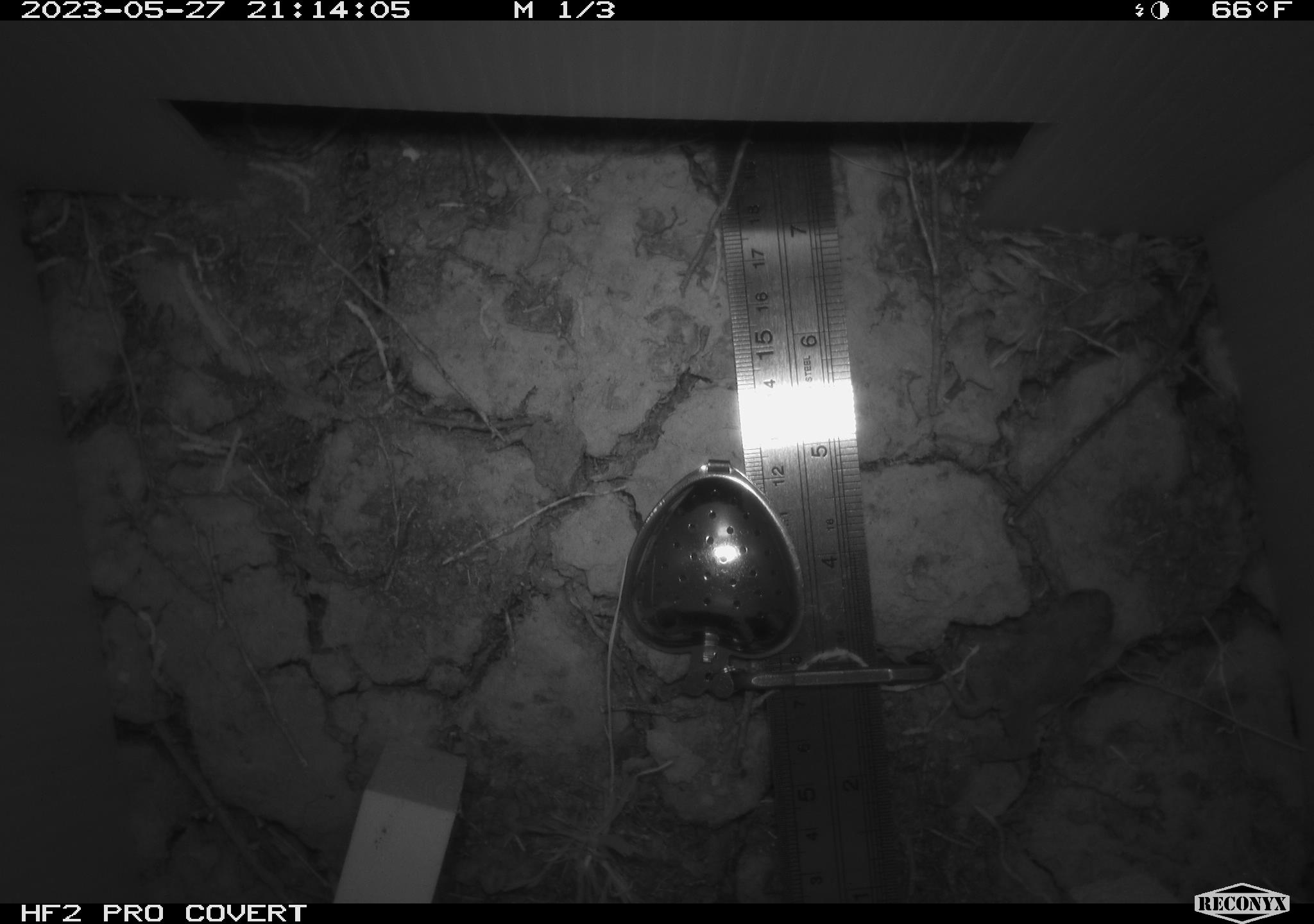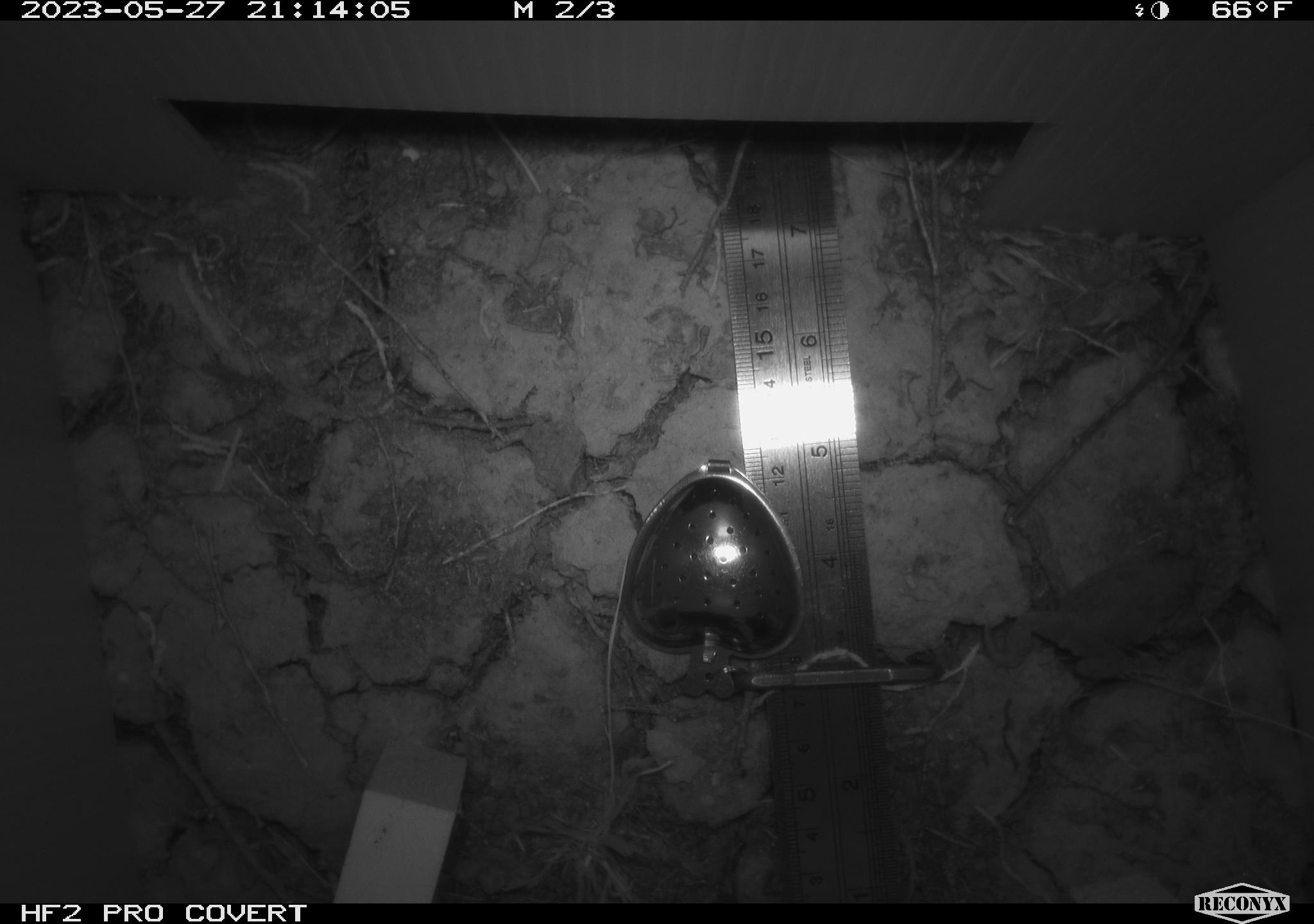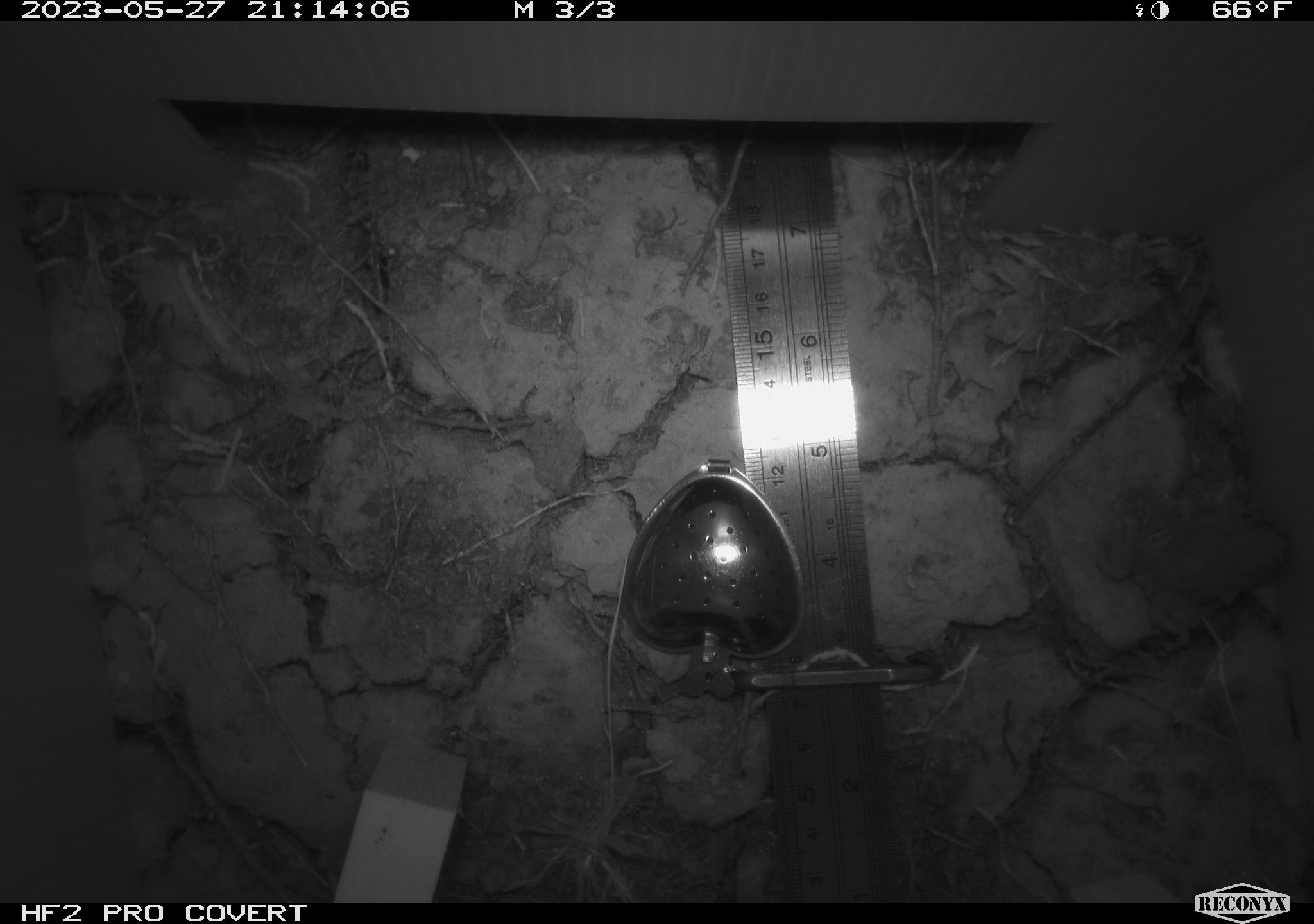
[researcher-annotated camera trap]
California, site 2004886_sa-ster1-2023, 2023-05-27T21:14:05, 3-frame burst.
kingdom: Animalia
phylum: Chordata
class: Amphibia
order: Anura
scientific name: Anura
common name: frogs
Frogs (Anura).